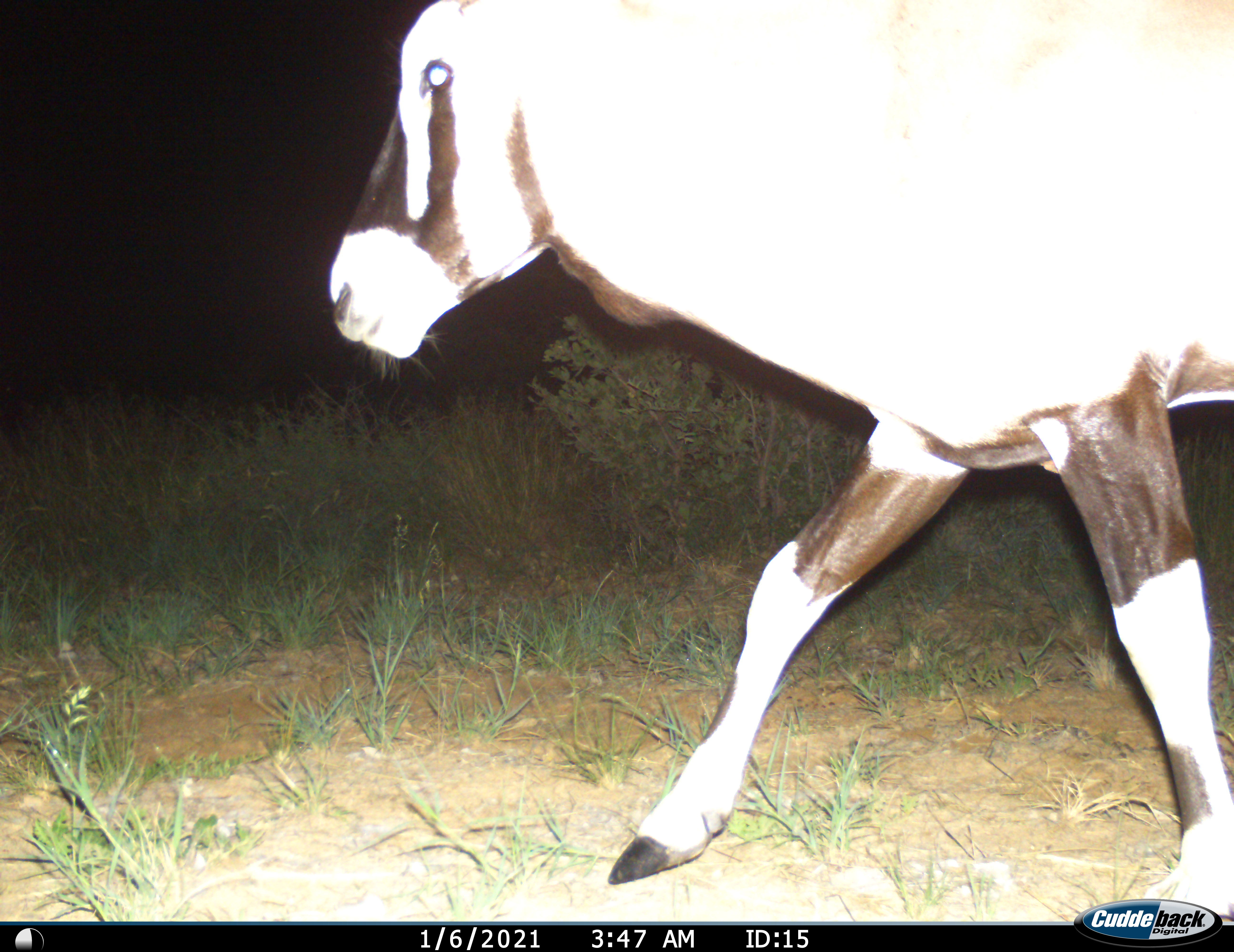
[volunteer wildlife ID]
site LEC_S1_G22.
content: unidentified animal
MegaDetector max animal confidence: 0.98